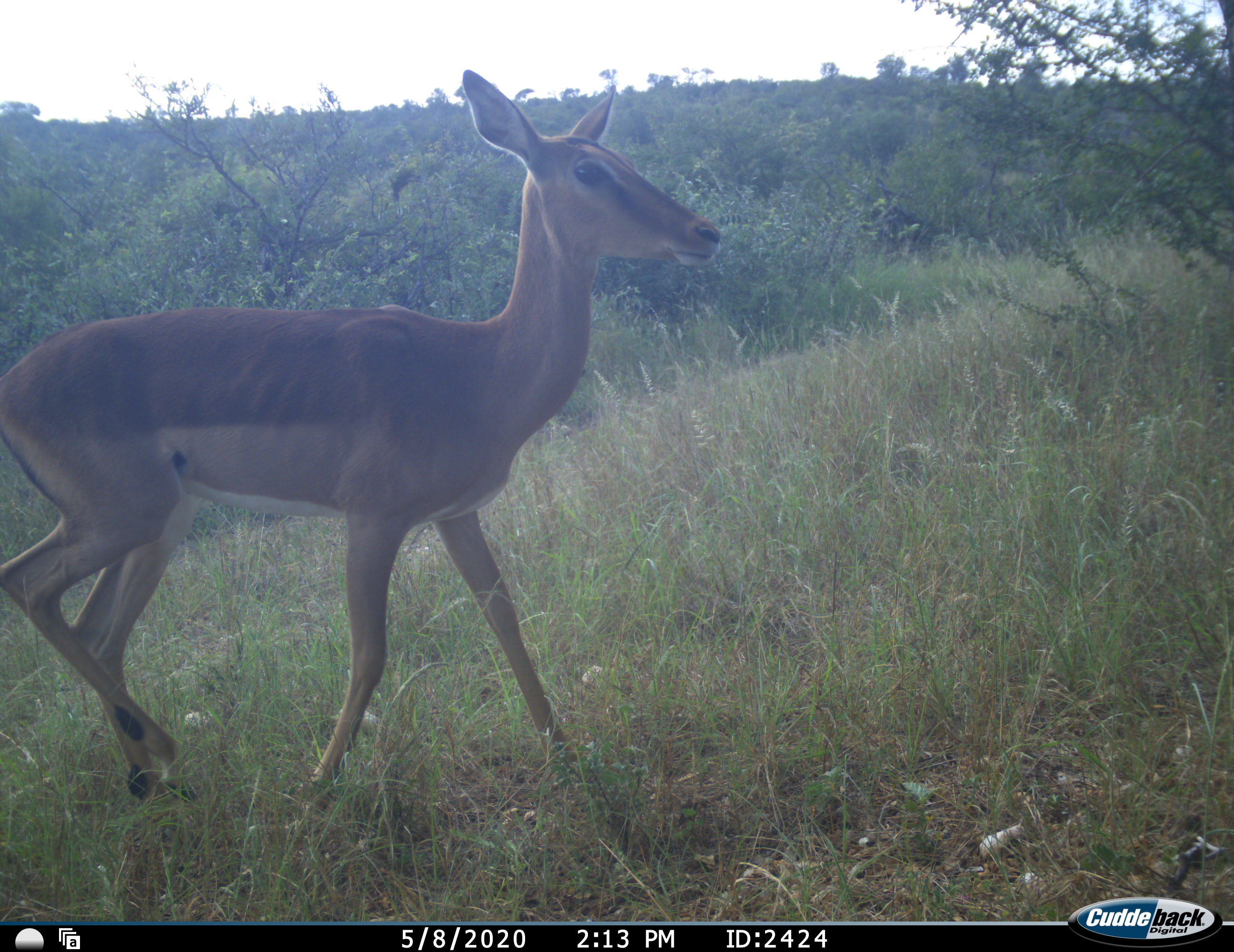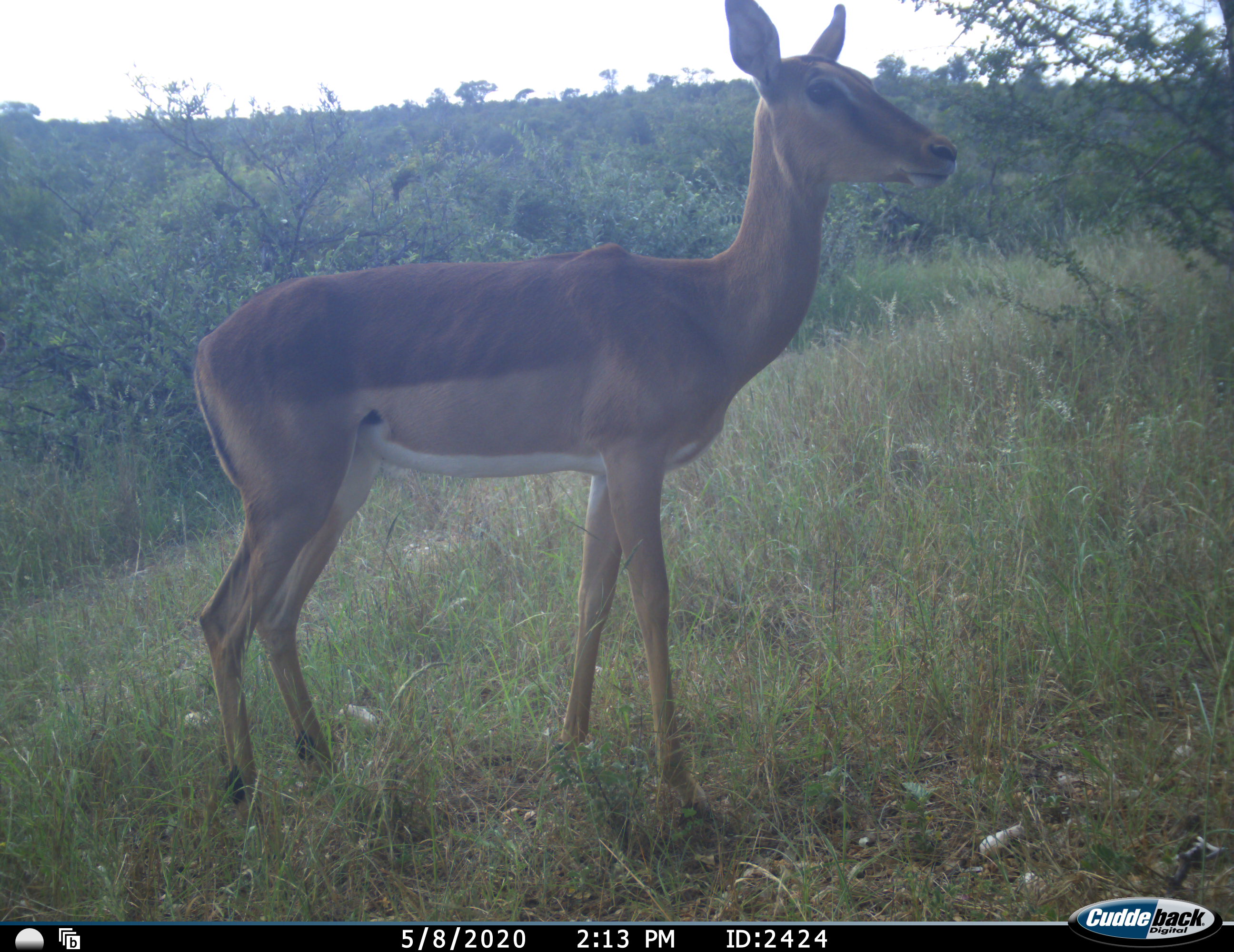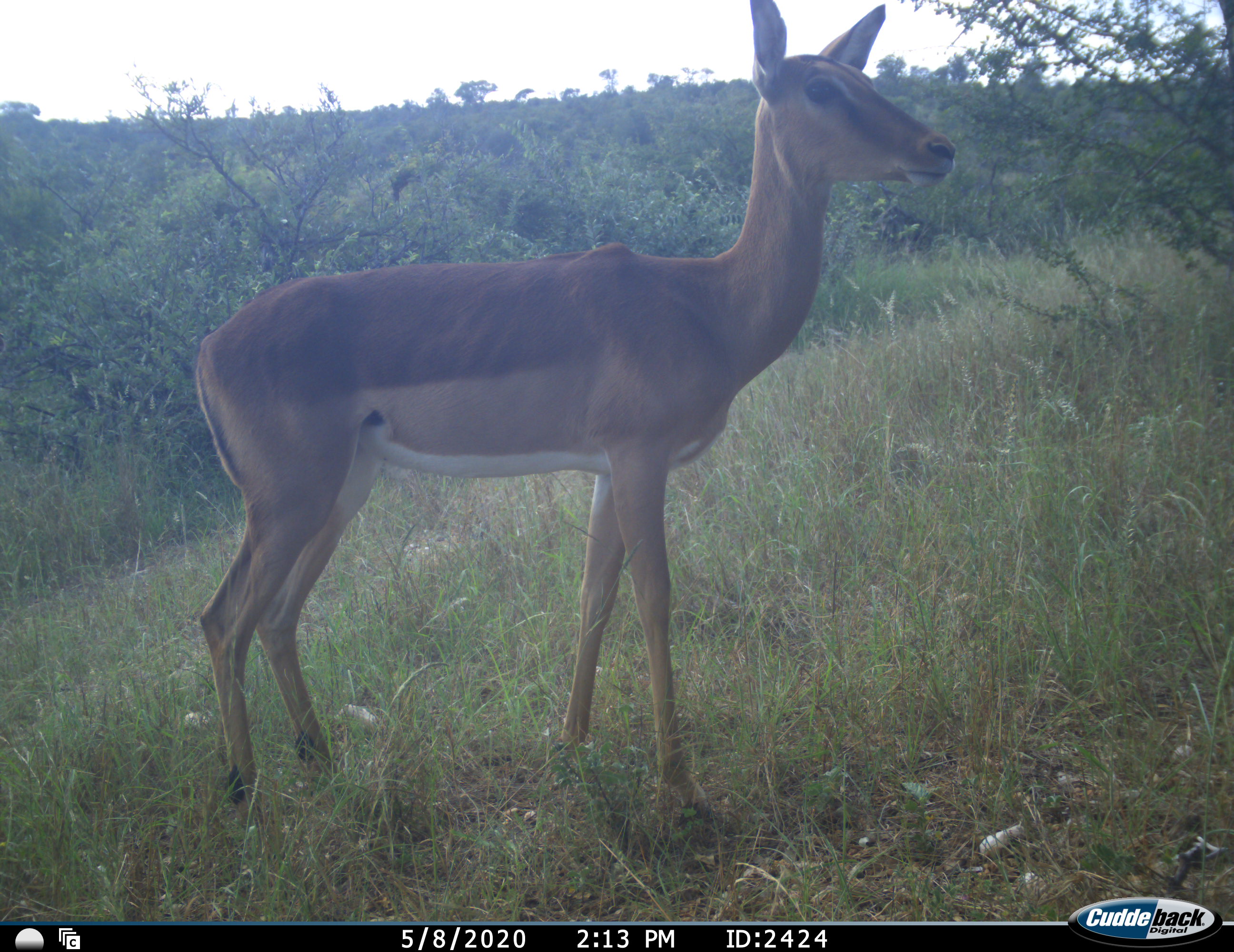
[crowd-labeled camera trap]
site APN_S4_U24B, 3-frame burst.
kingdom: Animalia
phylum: Chordata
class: Mammalia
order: Artiodactyla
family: Bovidae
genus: Aepyceros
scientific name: Aepyceros melampus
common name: impala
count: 1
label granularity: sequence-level